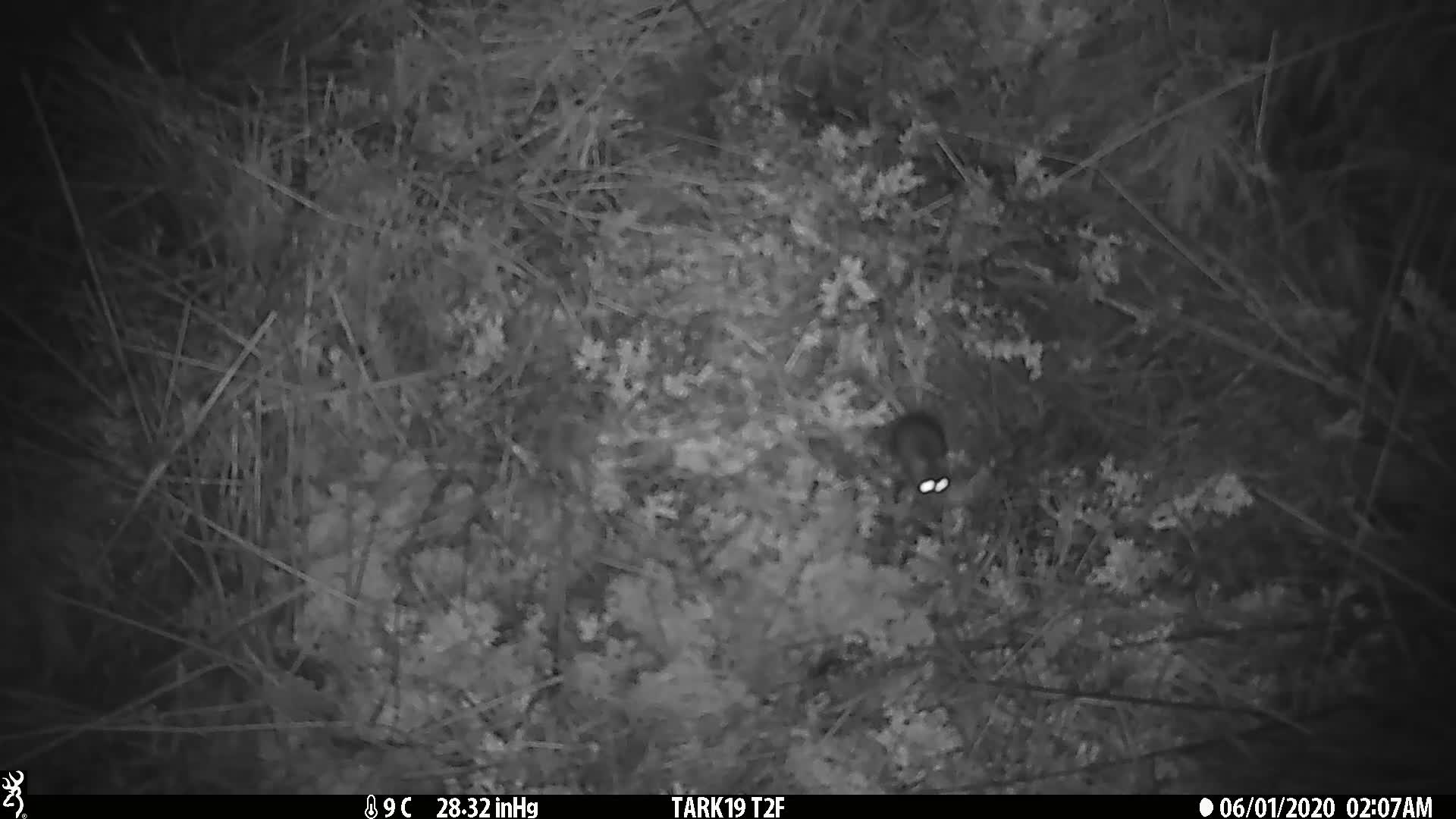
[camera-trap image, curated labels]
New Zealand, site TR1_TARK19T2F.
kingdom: Animalia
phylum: Chordata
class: Mammalia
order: Rodentia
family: Muridae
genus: Mus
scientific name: Mus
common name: mouse